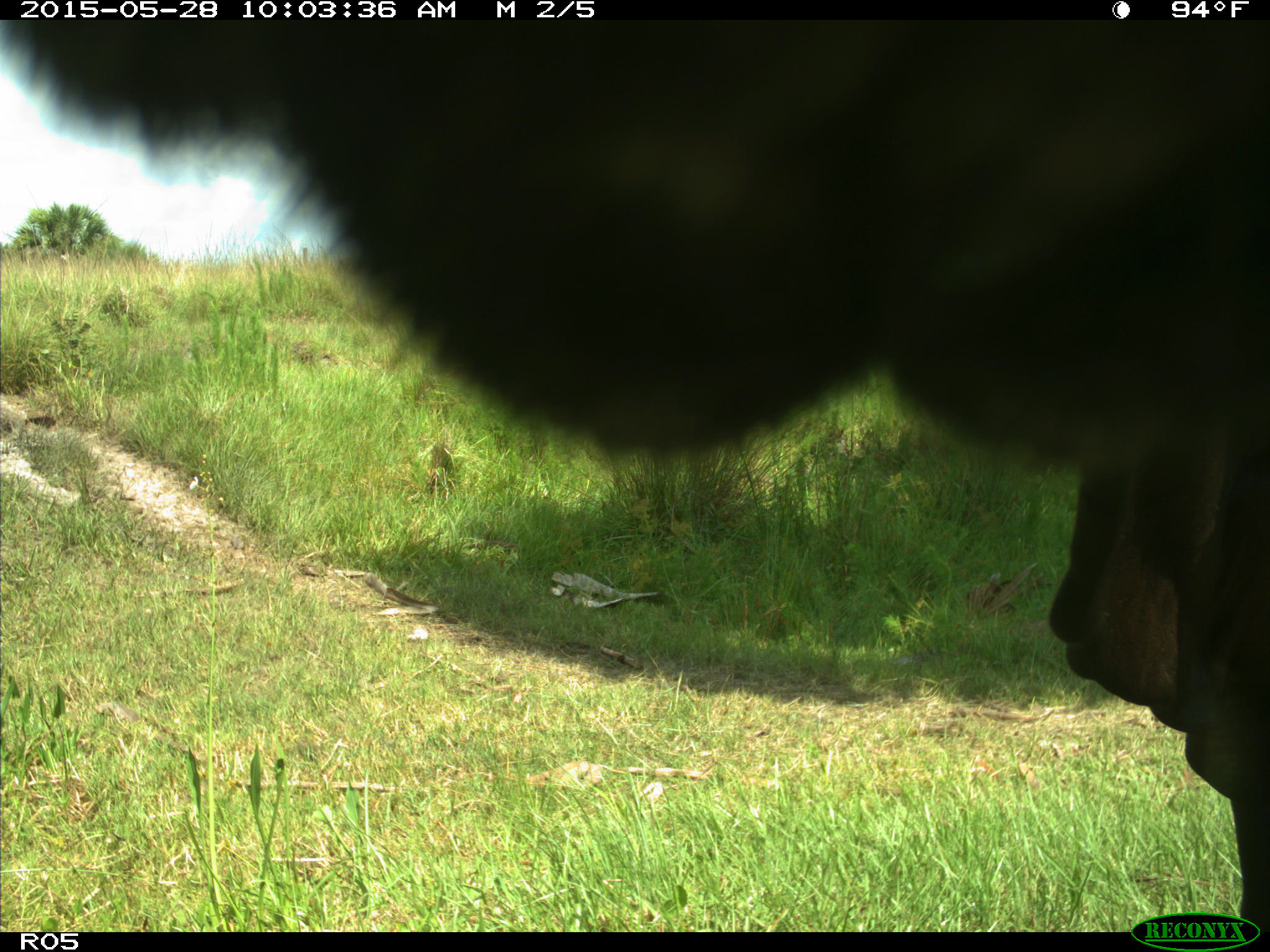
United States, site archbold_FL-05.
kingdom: Animalia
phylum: Chordata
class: Mammalia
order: Artiodactyla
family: Bovidae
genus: Bos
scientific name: Bos taurus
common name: domestic cow